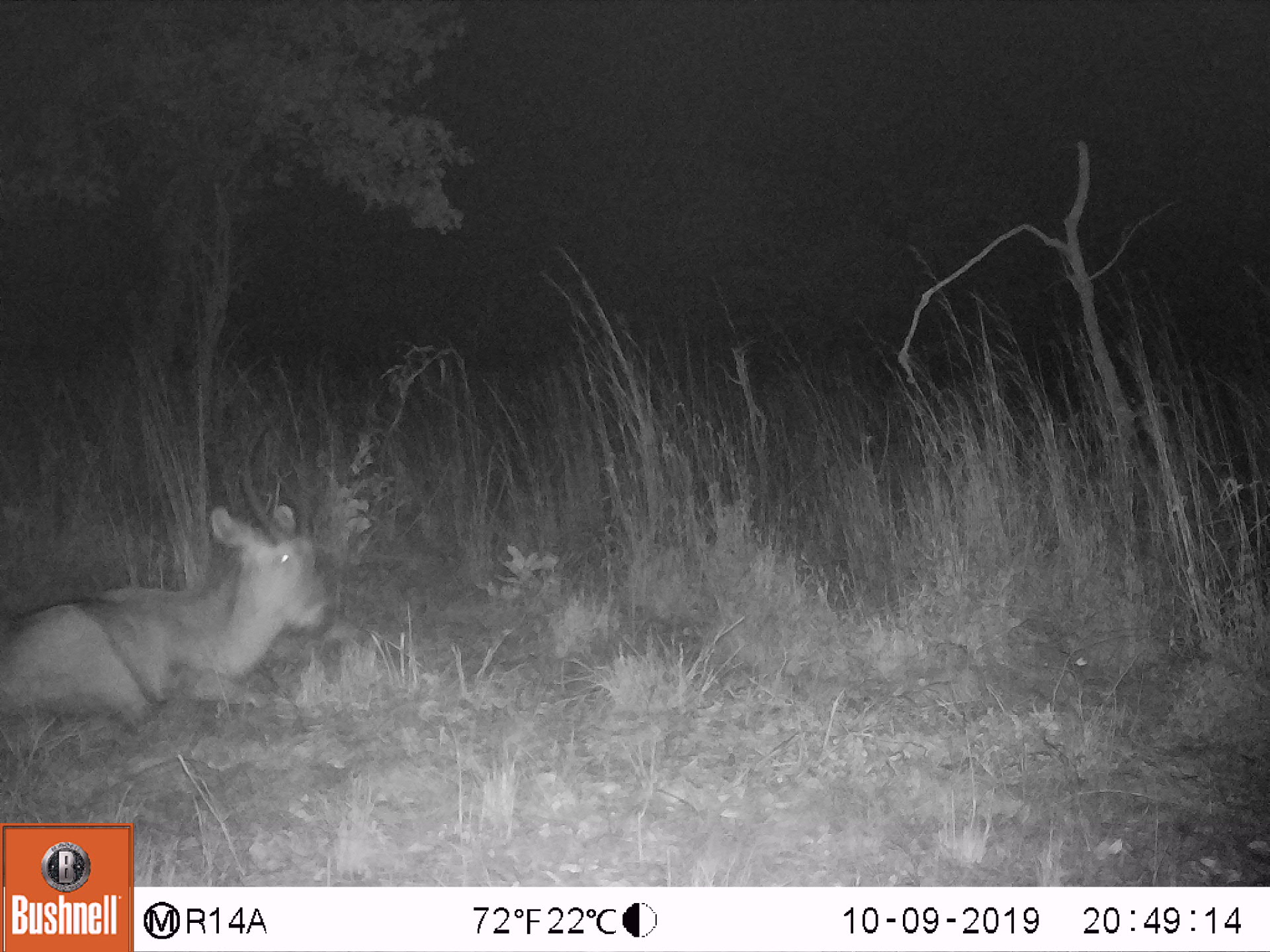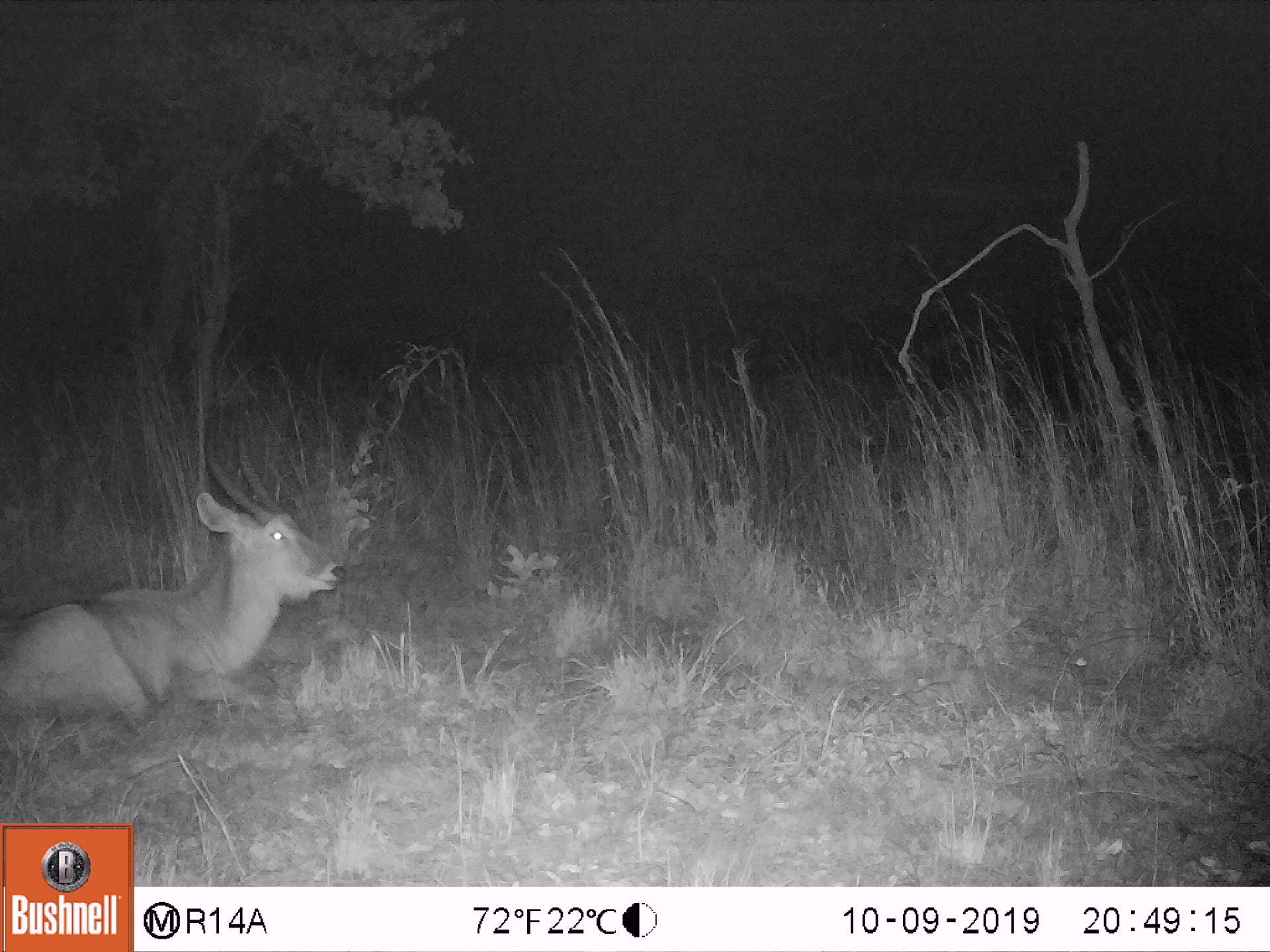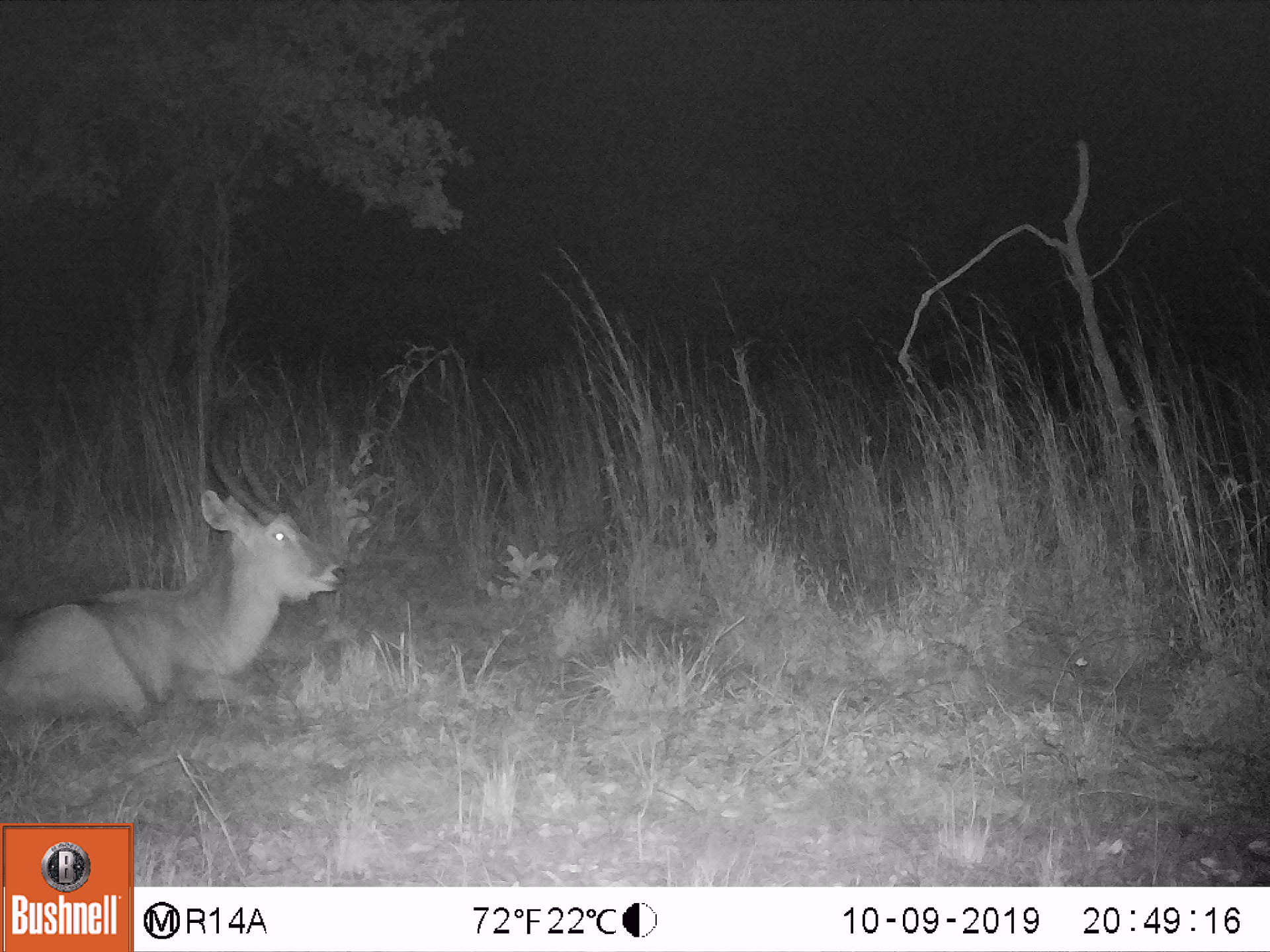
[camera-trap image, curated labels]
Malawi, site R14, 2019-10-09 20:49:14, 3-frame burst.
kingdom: Animalia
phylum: Chordata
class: Mammalia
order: Artiodactyla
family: Bovidae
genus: Kobus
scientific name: Kobus ellipsiprymnus ellipsiprymnus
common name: common waterbuck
Common waterbuck (Kobus ellipsiprymnus ellipsiprymnus), count 1.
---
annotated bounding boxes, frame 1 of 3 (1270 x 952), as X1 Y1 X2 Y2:
common waterbuck: 3 427 339 745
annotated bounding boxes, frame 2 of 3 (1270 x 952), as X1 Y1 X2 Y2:
common waterbuck: 0 419 347 735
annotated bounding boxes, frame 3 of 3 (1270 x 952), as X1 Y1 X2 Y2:
common waterbuck: 2 422 349 742